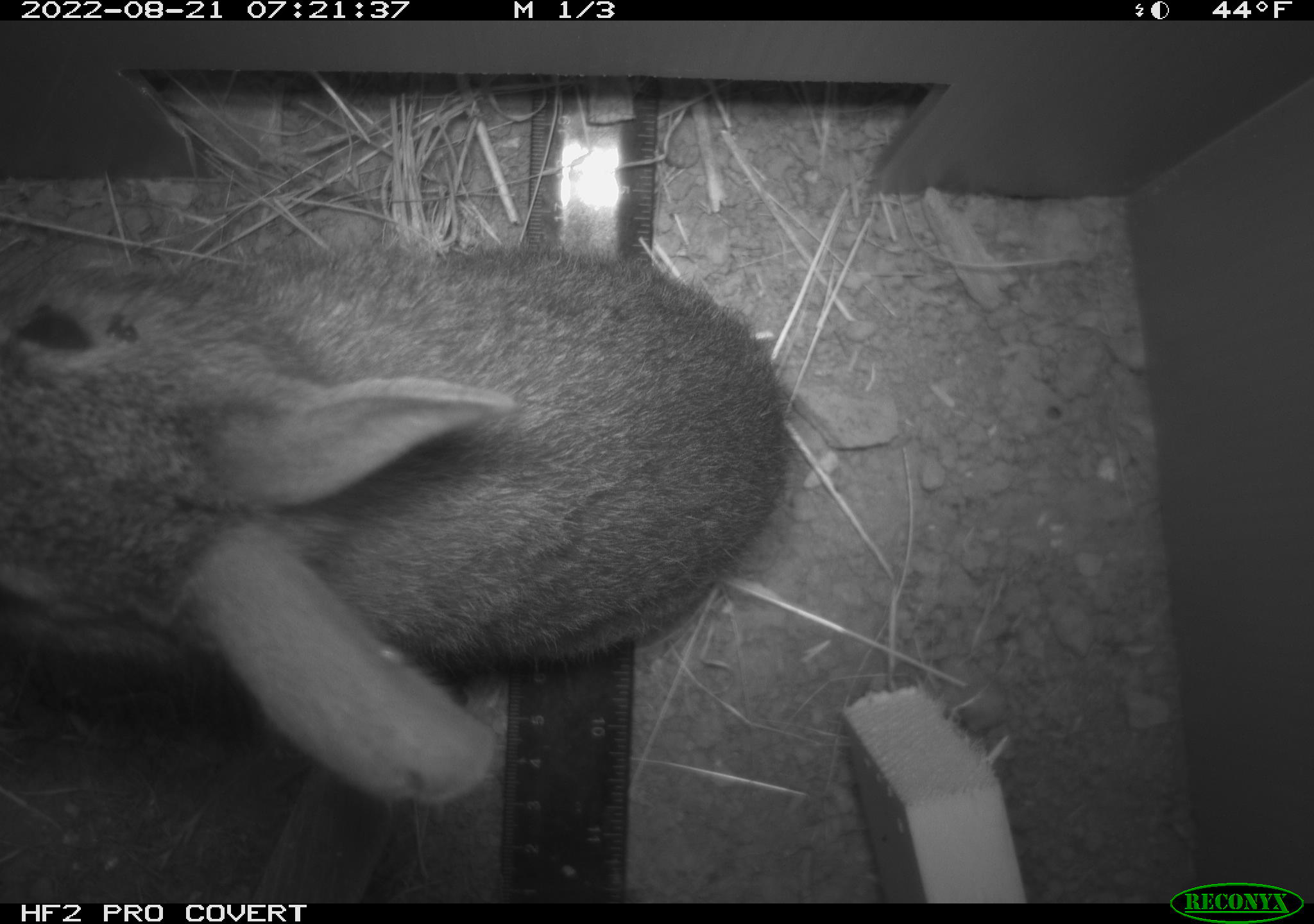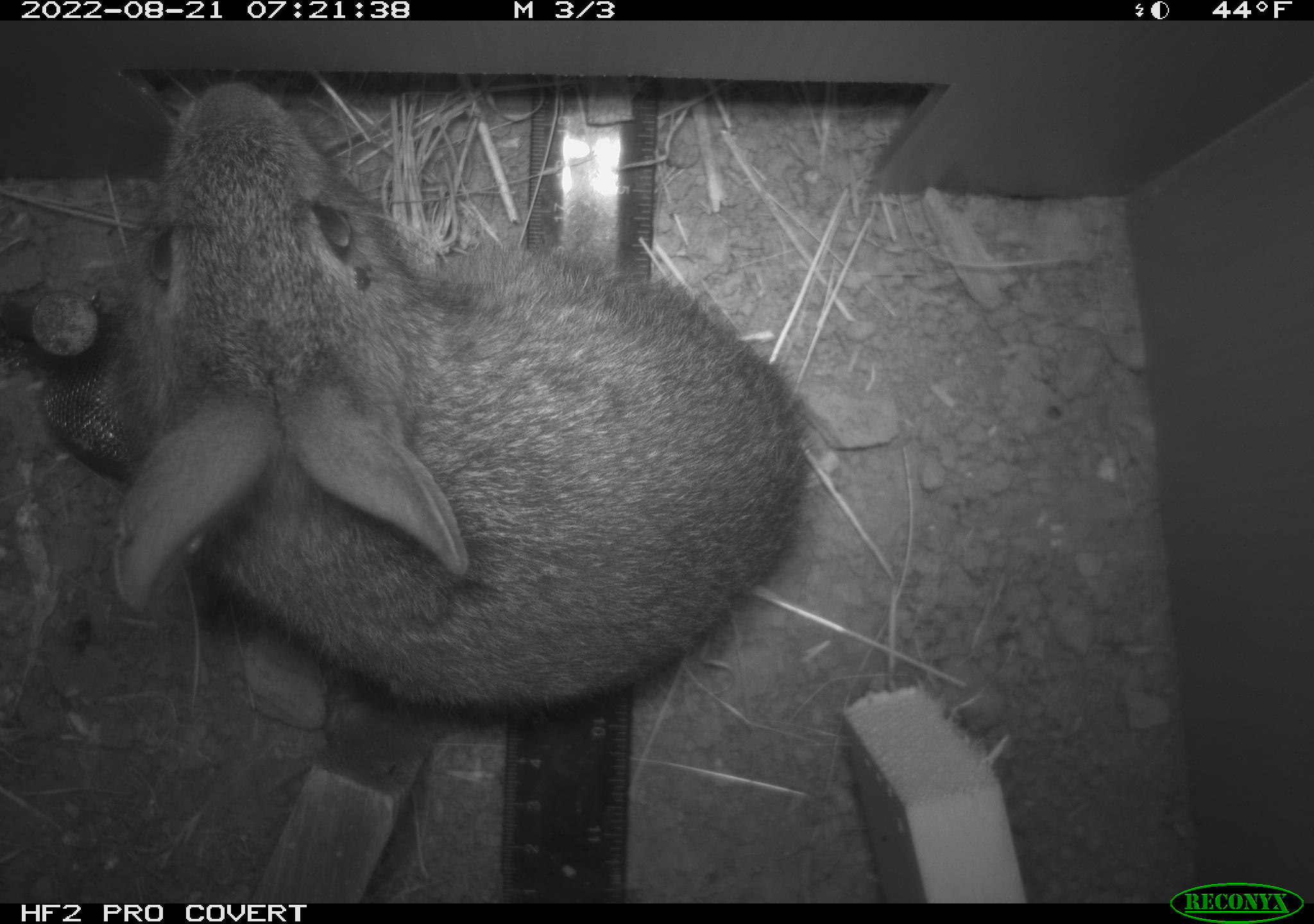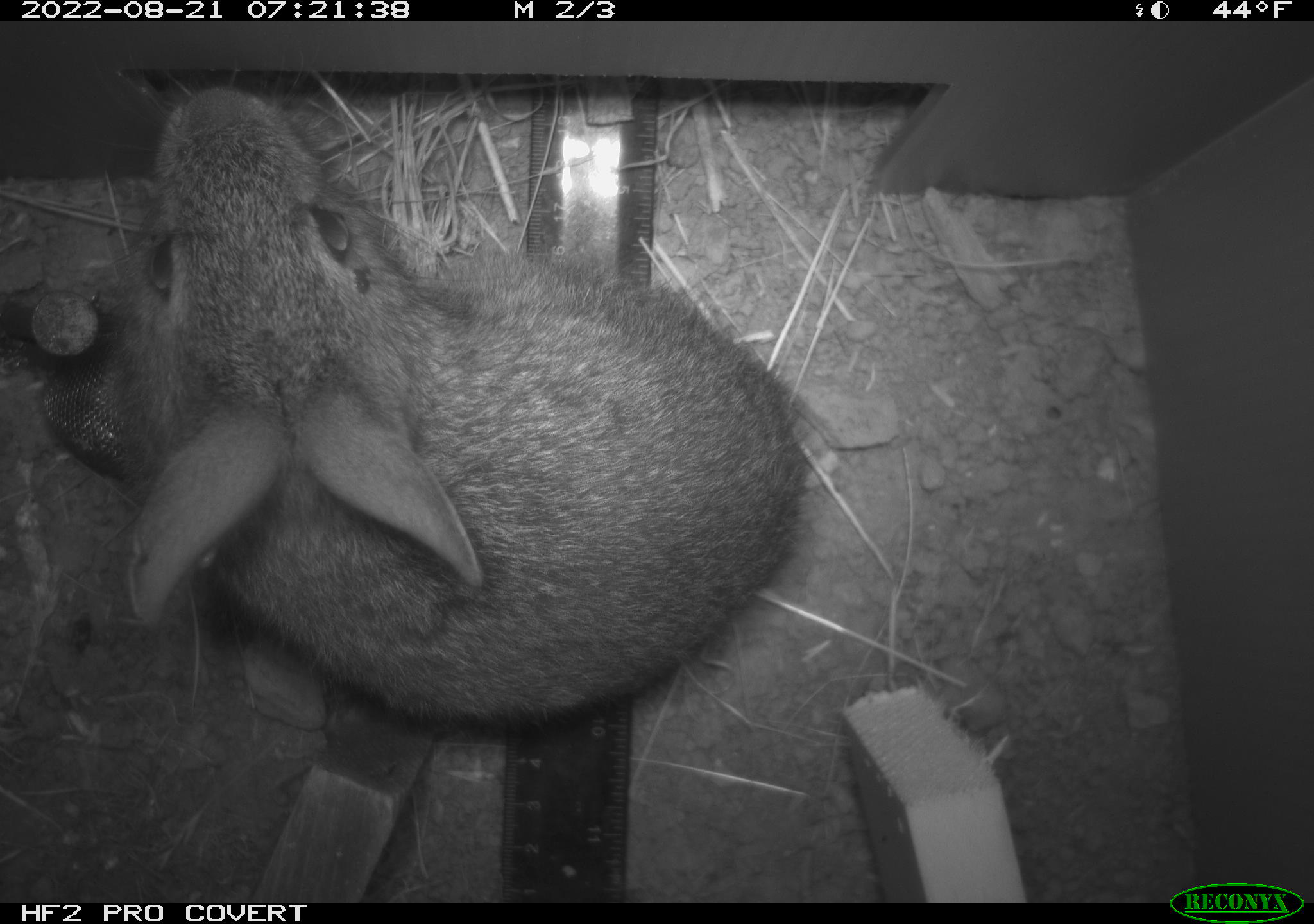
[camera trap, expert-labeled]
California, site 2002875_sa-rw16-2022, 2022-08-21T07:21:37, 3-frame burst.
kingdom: Animalia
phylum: Chordata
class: Mammalia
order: Lagomorpha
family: Leporidae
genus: Sylvilagus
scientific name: Sylvilagus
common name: cottontail rabbits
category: sylvilagus species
Sylvilagus species (cottontail rabbits) (Sylvilagus).